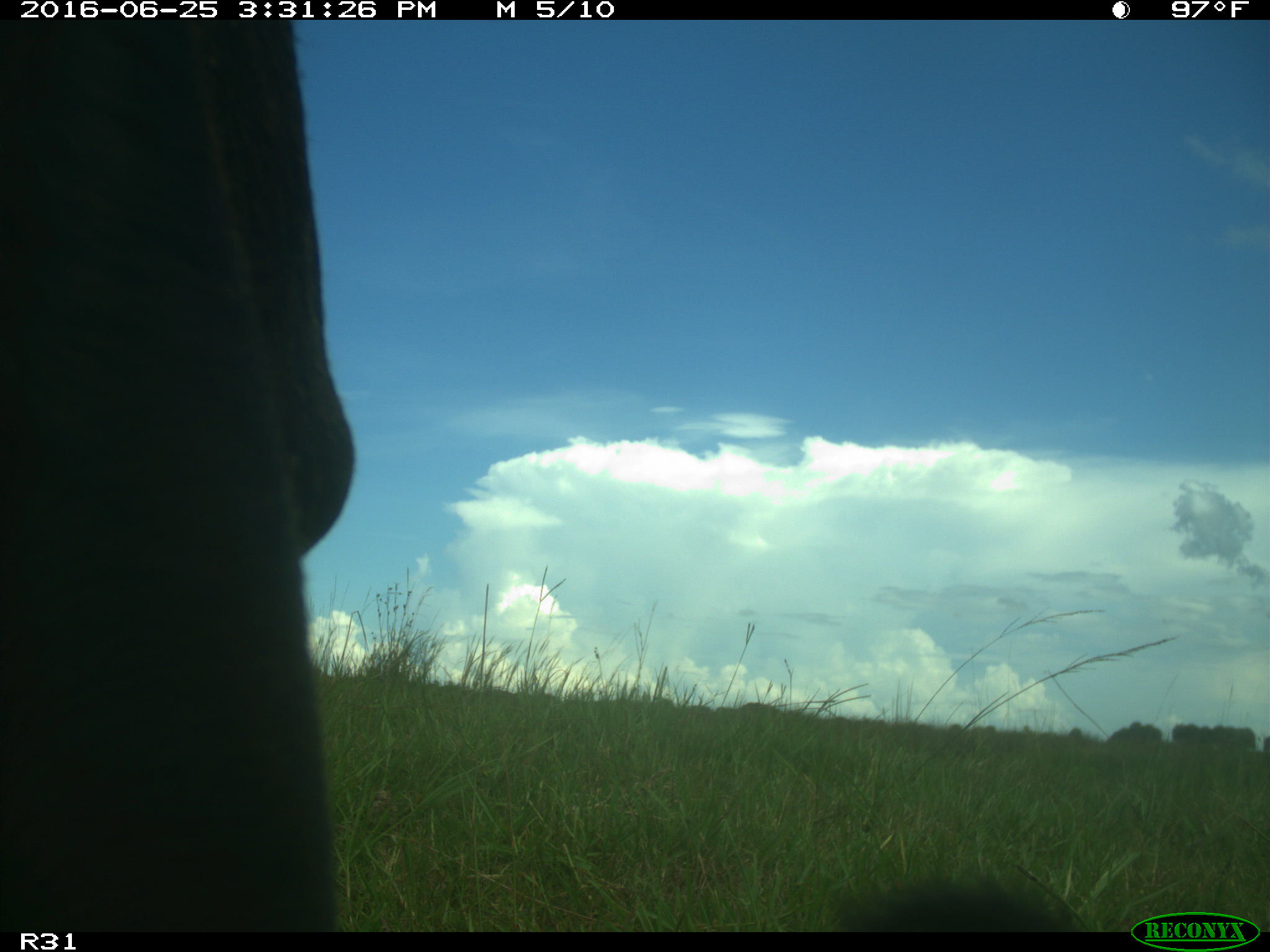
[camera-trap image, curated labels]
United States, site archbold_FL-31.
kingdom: Animalia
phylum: Chordata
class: Mammalia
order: Artiodactyla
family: Bovidae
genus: Bos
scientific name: Bos taurus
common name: domestic cow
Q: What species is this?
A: Bos taurus (domestic cow).